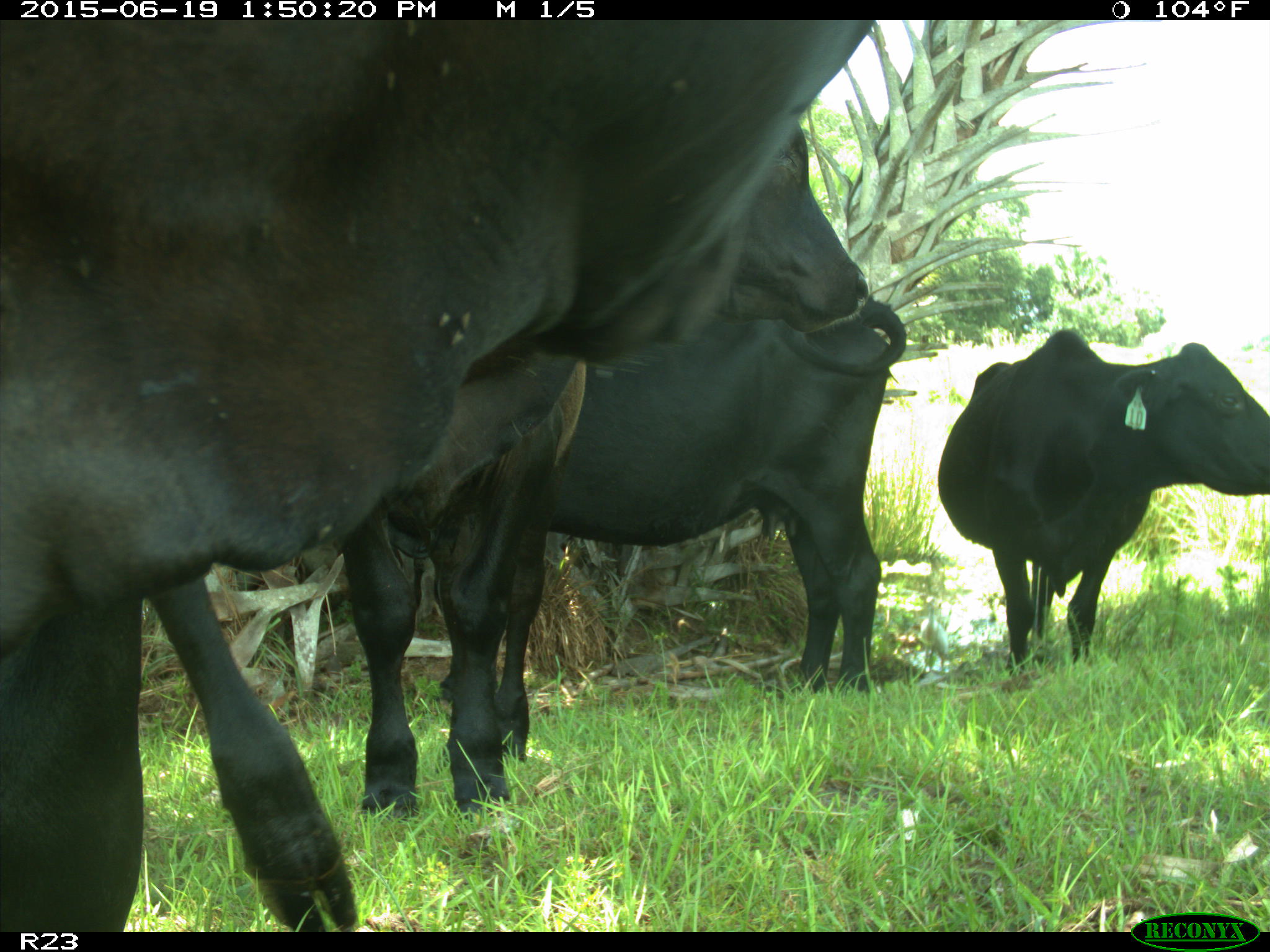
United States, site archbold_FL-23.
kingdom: Animalia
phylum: Chordata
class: Mammalia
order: Artiodactyla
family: Suidae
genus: Sus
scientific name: Sus scrofa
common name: wild boar